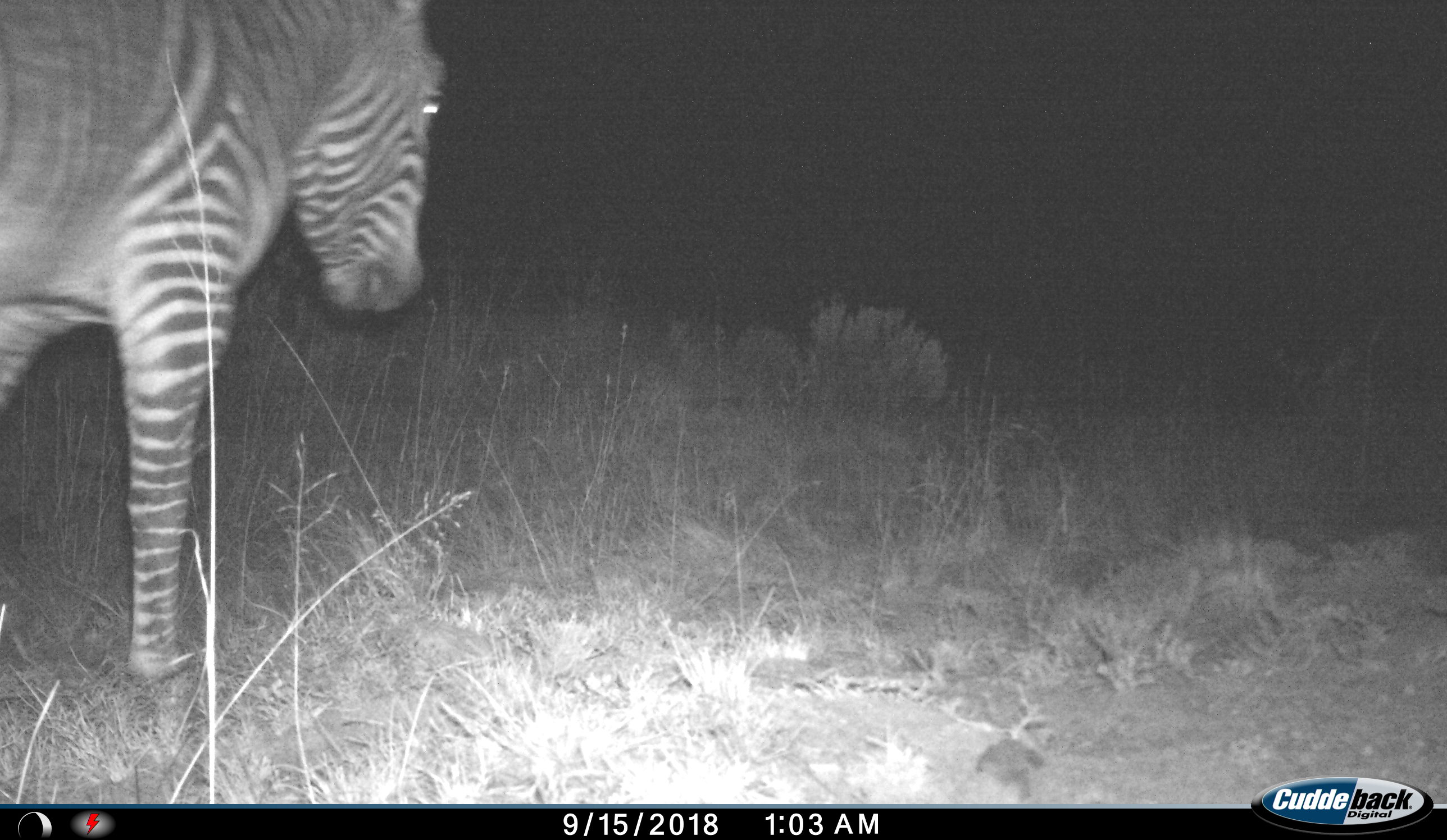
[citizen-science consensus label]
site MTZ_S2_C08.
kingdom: Animalia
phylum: Chordata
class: Mammalia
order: Perissodactyla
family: Equidae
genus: Equus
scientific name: Equus zebra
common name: mountain zebra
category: zebramountain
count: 1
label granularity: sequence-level